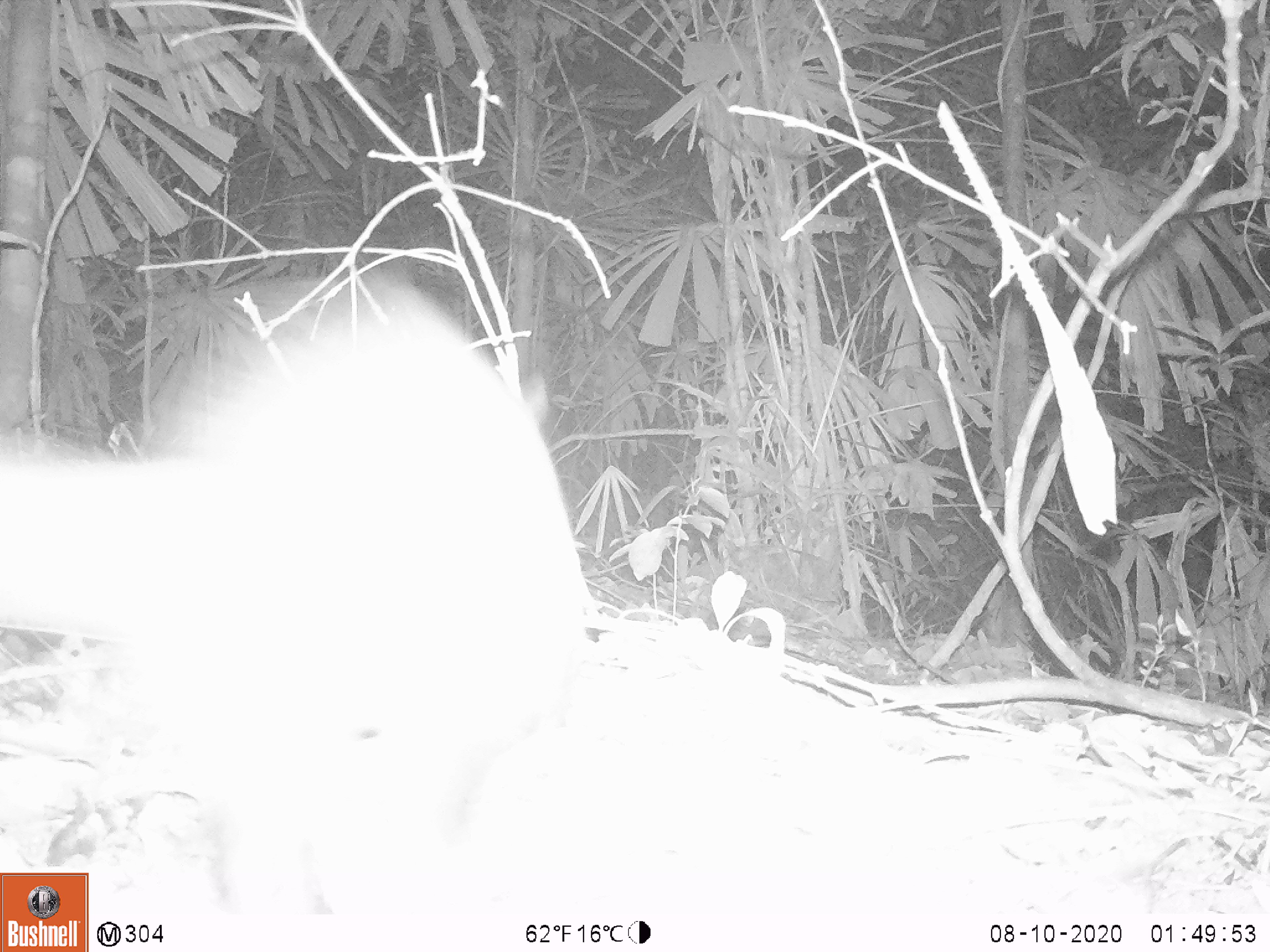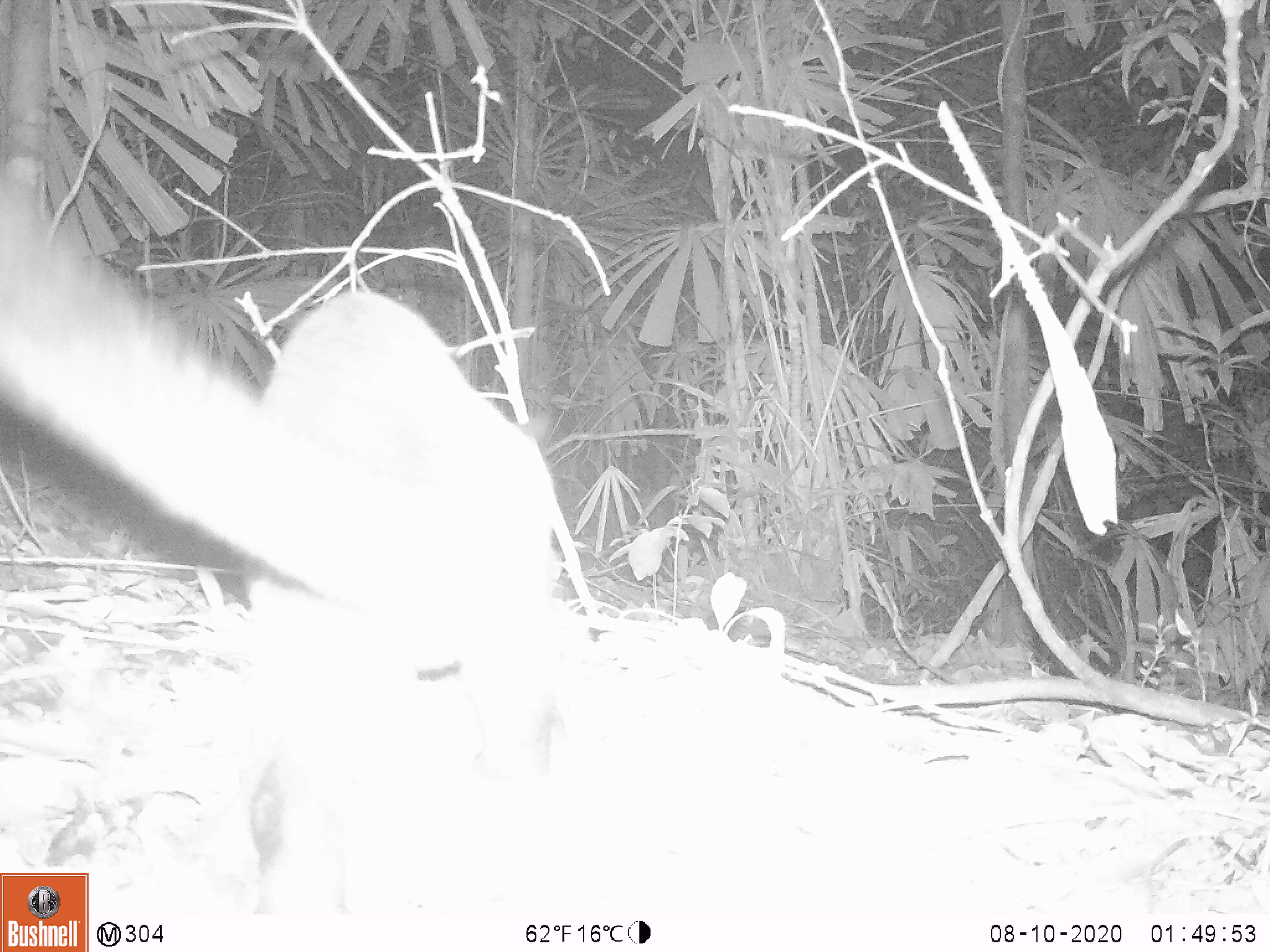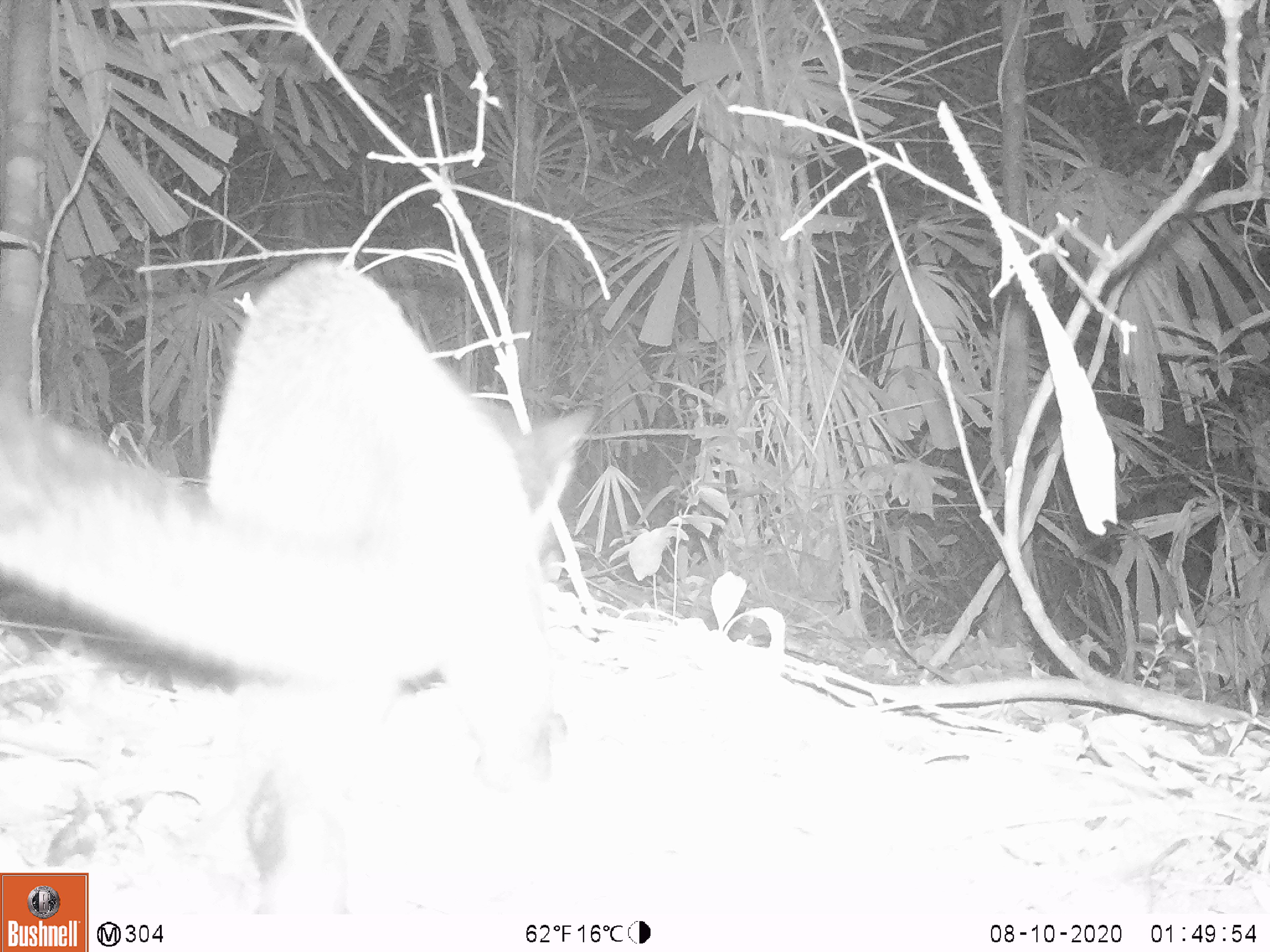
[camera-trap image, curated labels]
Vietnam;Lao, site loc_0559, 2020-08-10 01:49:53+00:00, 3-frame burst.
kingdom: Animalia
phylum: Chordata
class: Mammalia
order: Carnivora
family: Viverridae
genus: Paguma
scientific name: Paguma larvata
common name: masked palm civet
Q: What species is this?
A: Masked palm civet (Paguma larvata).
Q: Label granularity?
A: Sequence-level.